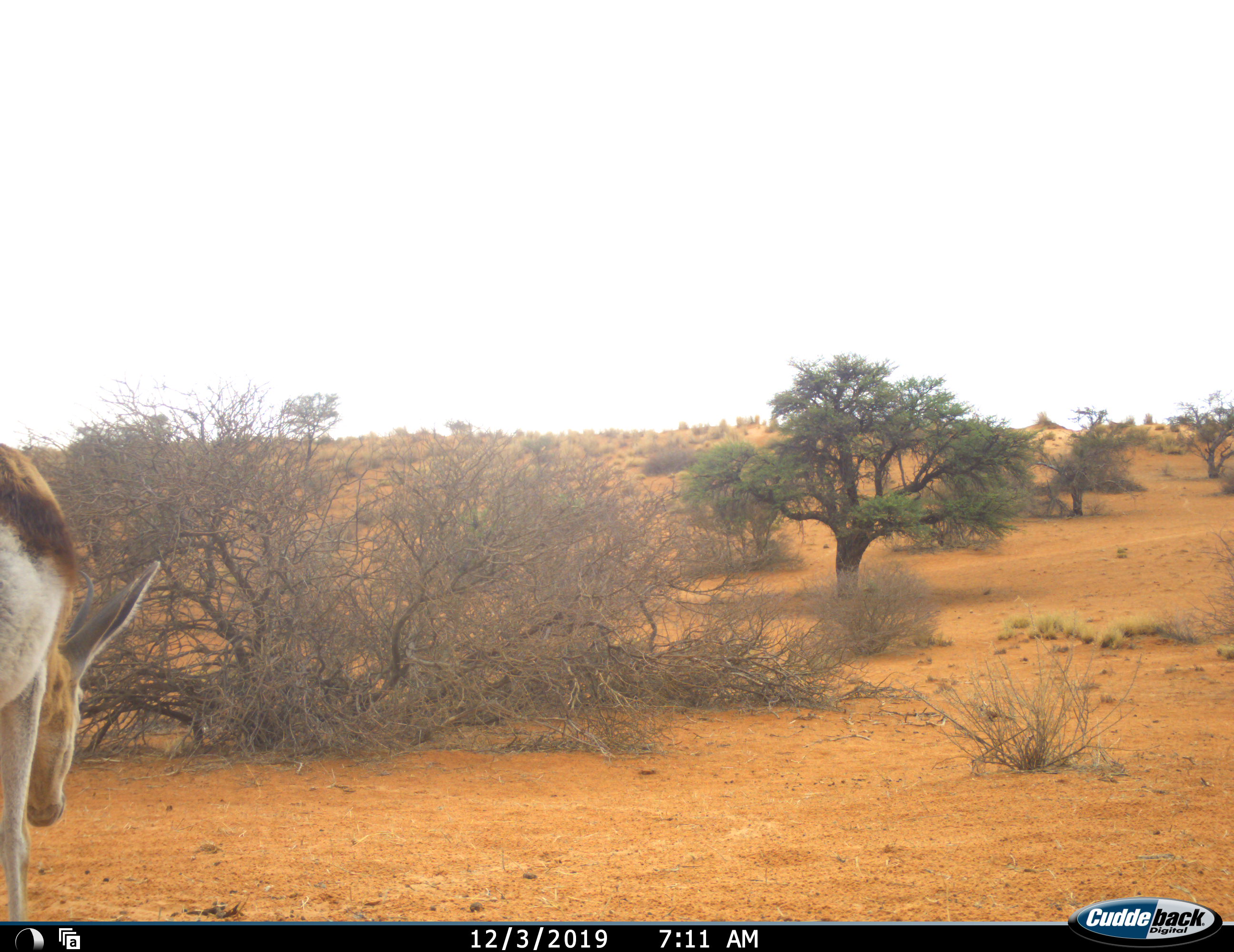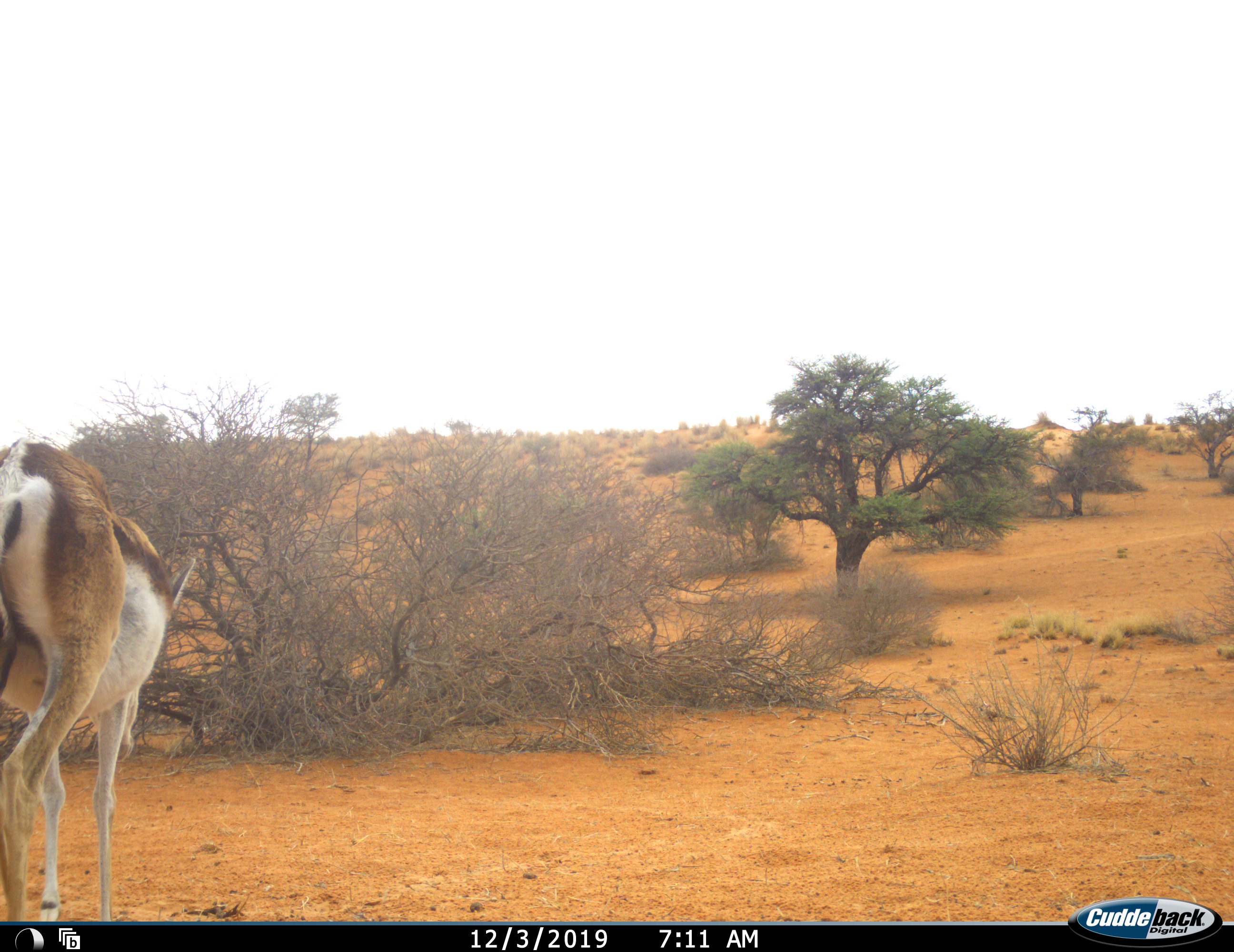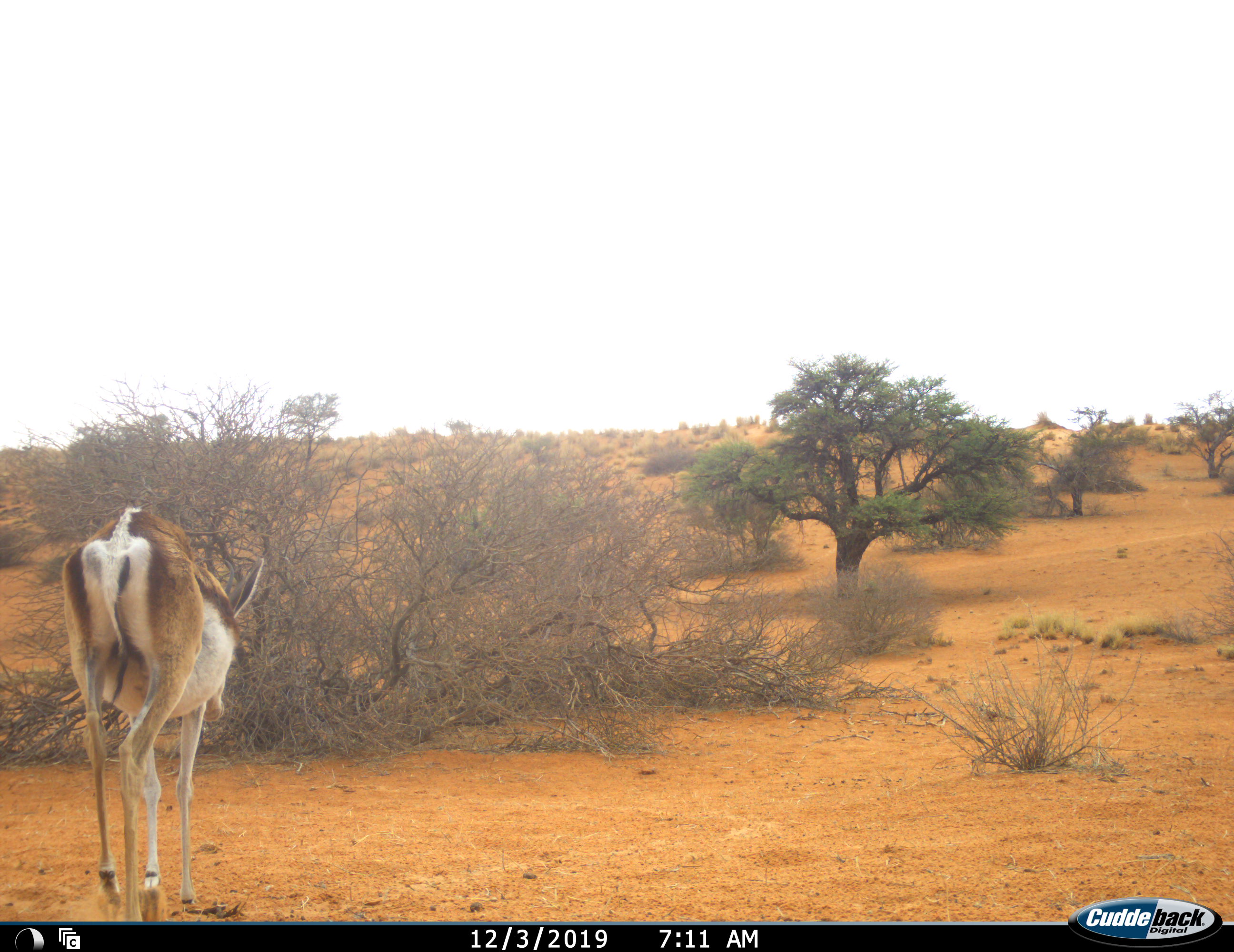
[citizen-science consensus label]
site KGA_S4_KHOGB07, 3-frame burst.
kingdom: Animalia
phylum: Chordata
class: Mammalia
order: Artiodactyla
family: Bovidae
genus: Antidorcas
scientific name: Antidorcas marsupialis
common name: springbok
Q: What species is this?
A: Springbok (Antidorcas marsupialis).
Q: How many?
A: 1.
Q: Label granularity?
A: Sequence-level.